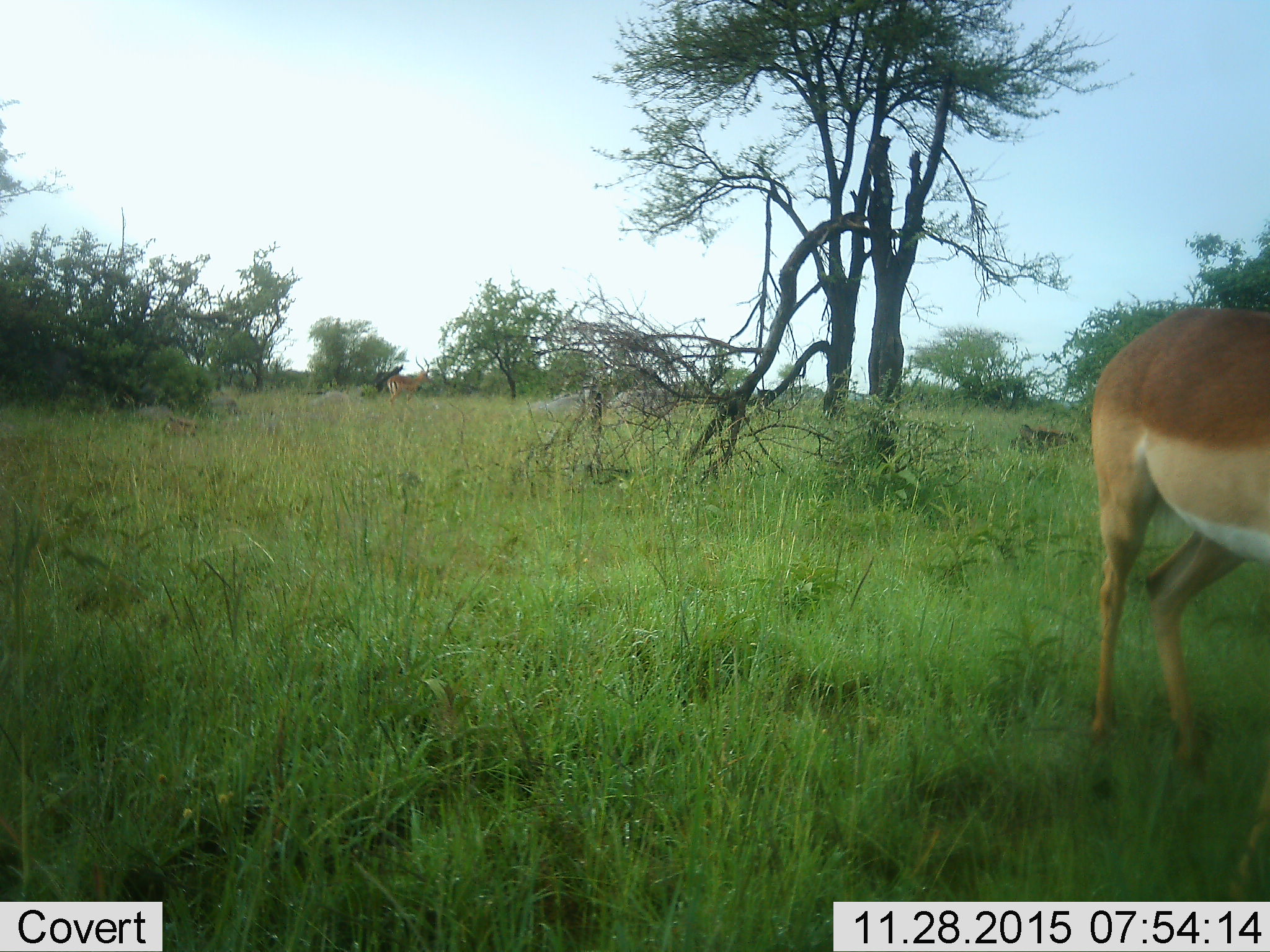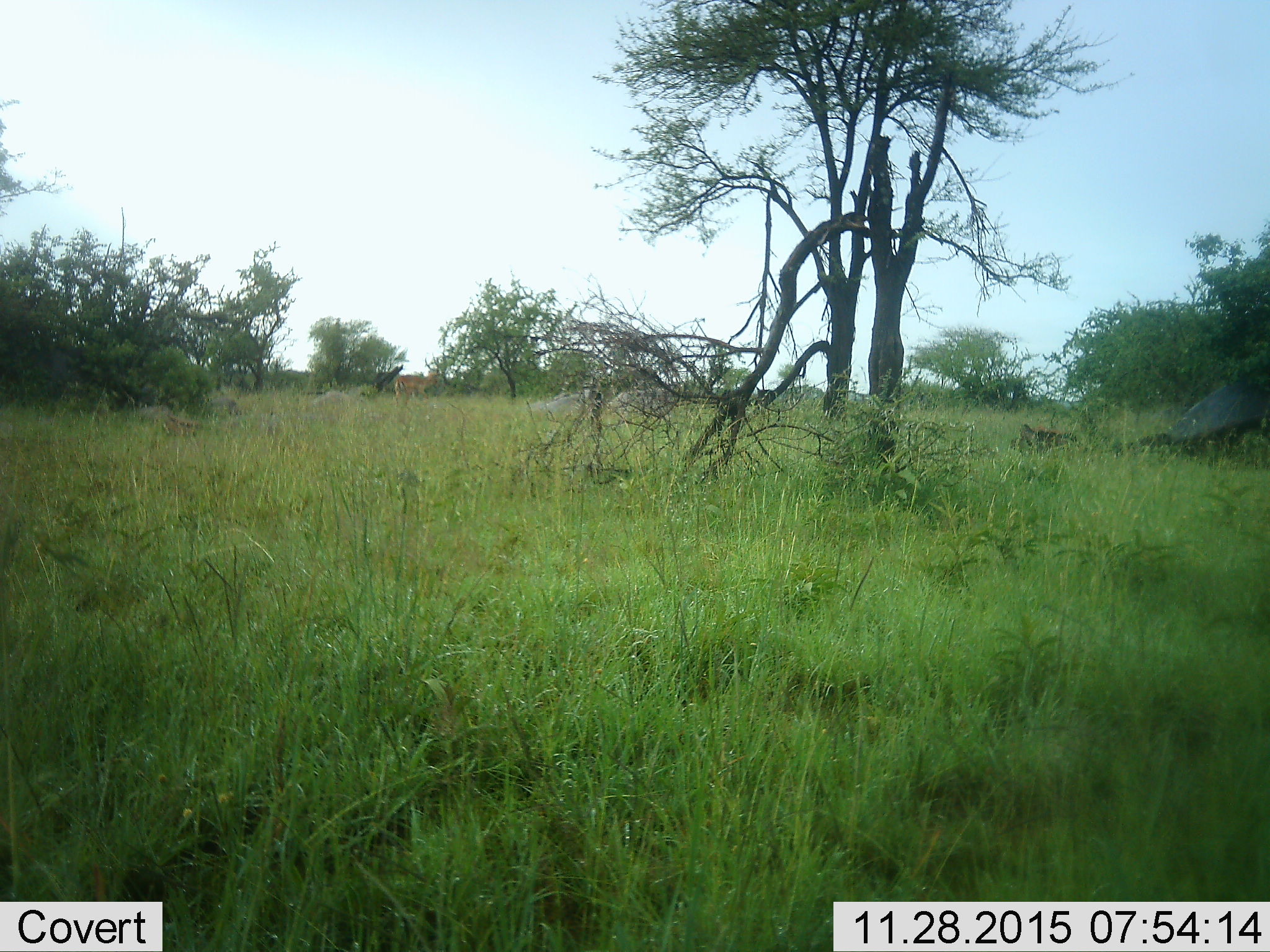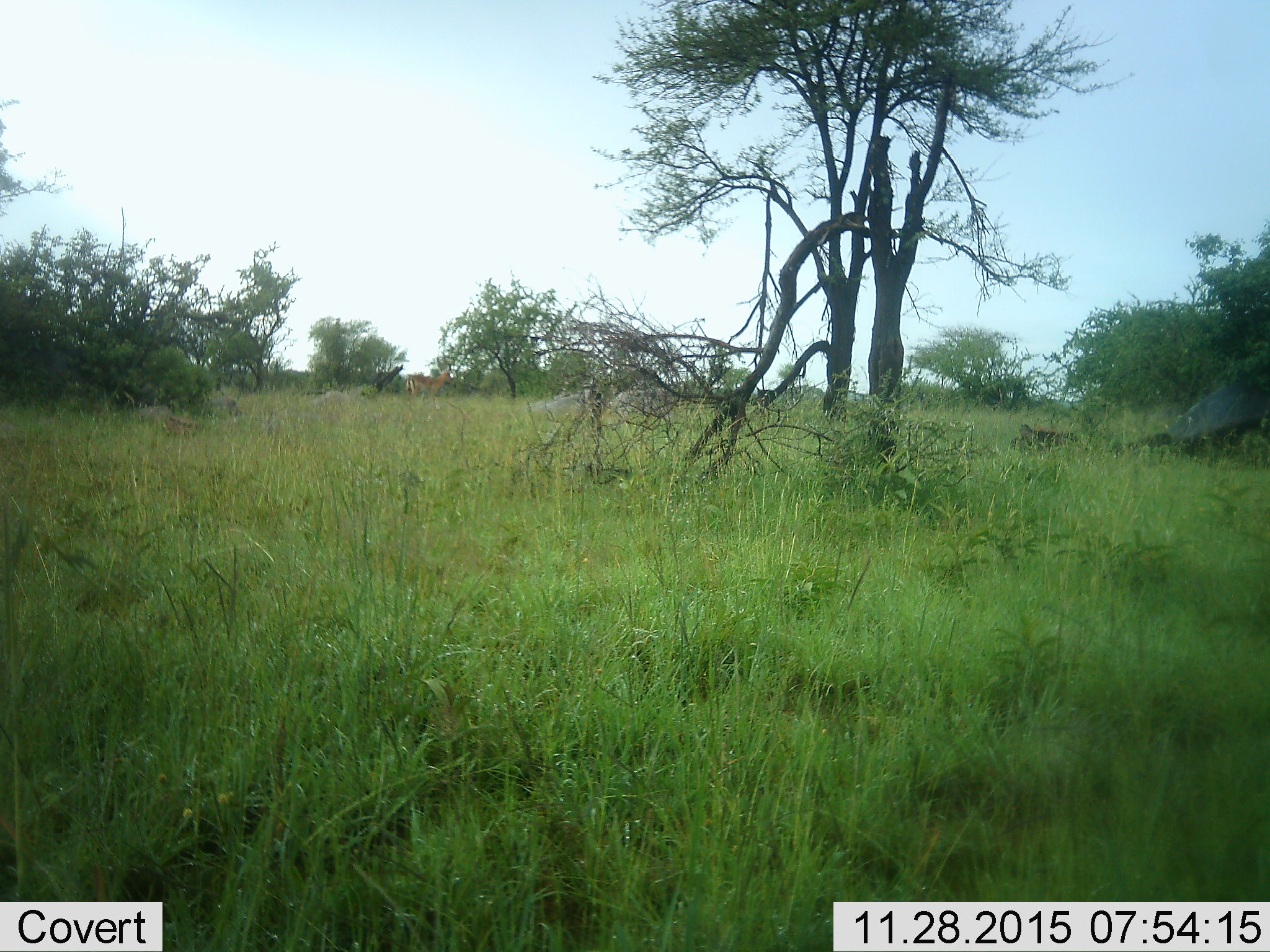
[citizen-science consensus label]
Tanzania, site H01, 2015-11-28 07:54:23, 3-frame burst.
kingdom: Animalia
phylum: Chordata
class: Mammalia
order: Artiodactyla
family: Bovidae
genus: Aepyceros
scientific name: Aepyceros melampus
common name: impala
Impala (Aepyceros melampus), count 2. Behavior (volunteer vote fractions): standing 17%, resting 0%, moving 100%, interacting 0%. Young present (vote fraction): 0%. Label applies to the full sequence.